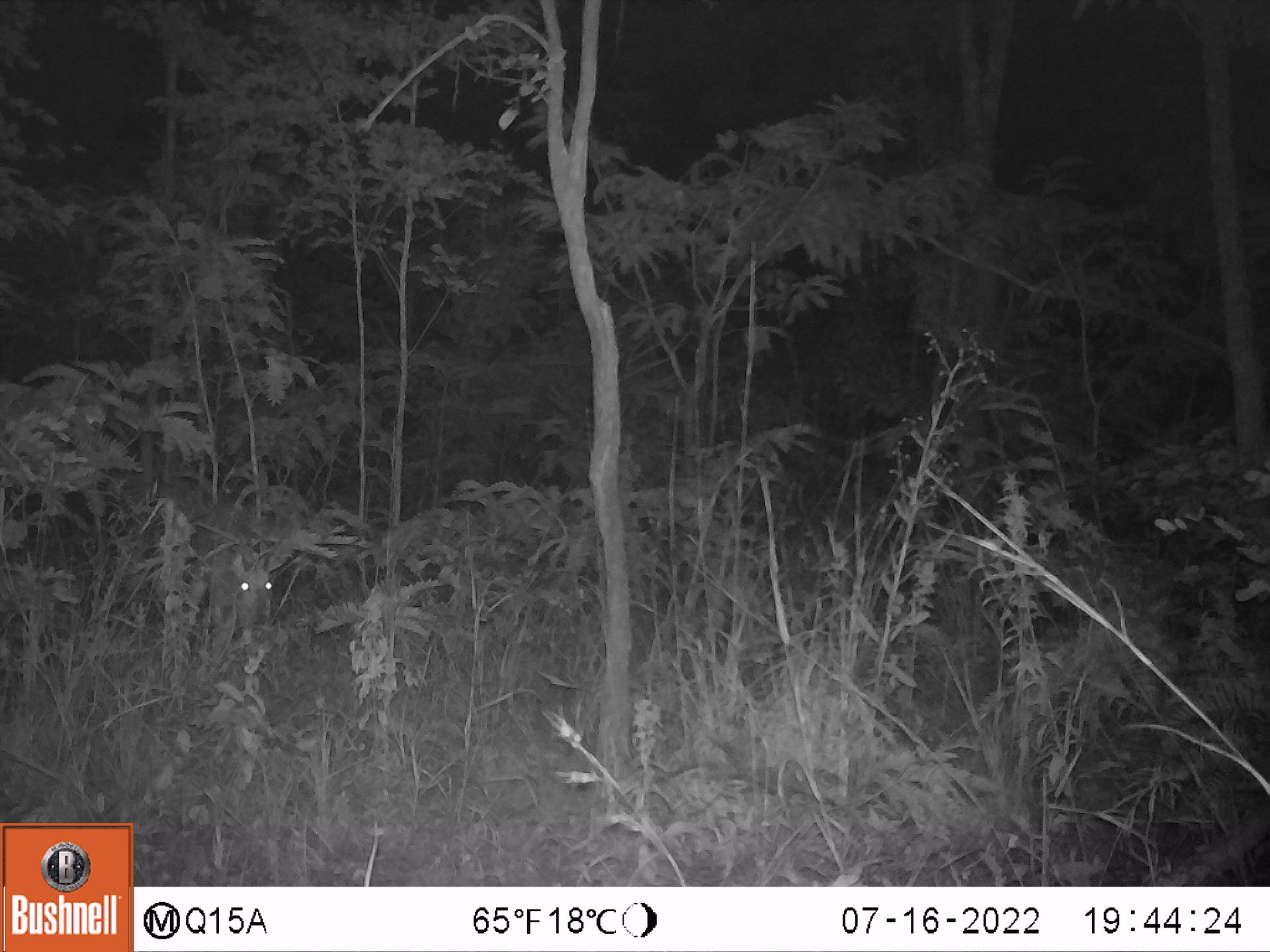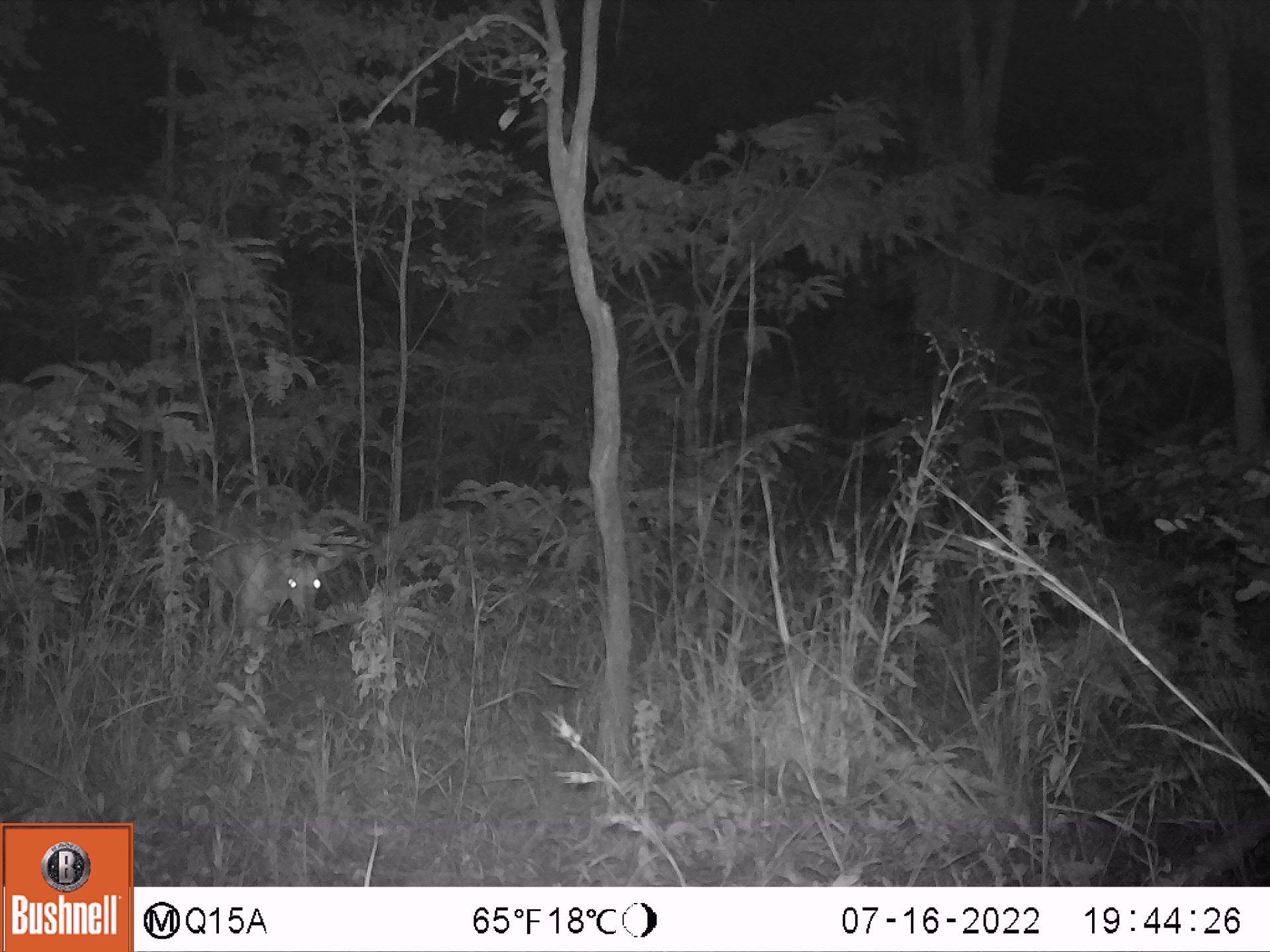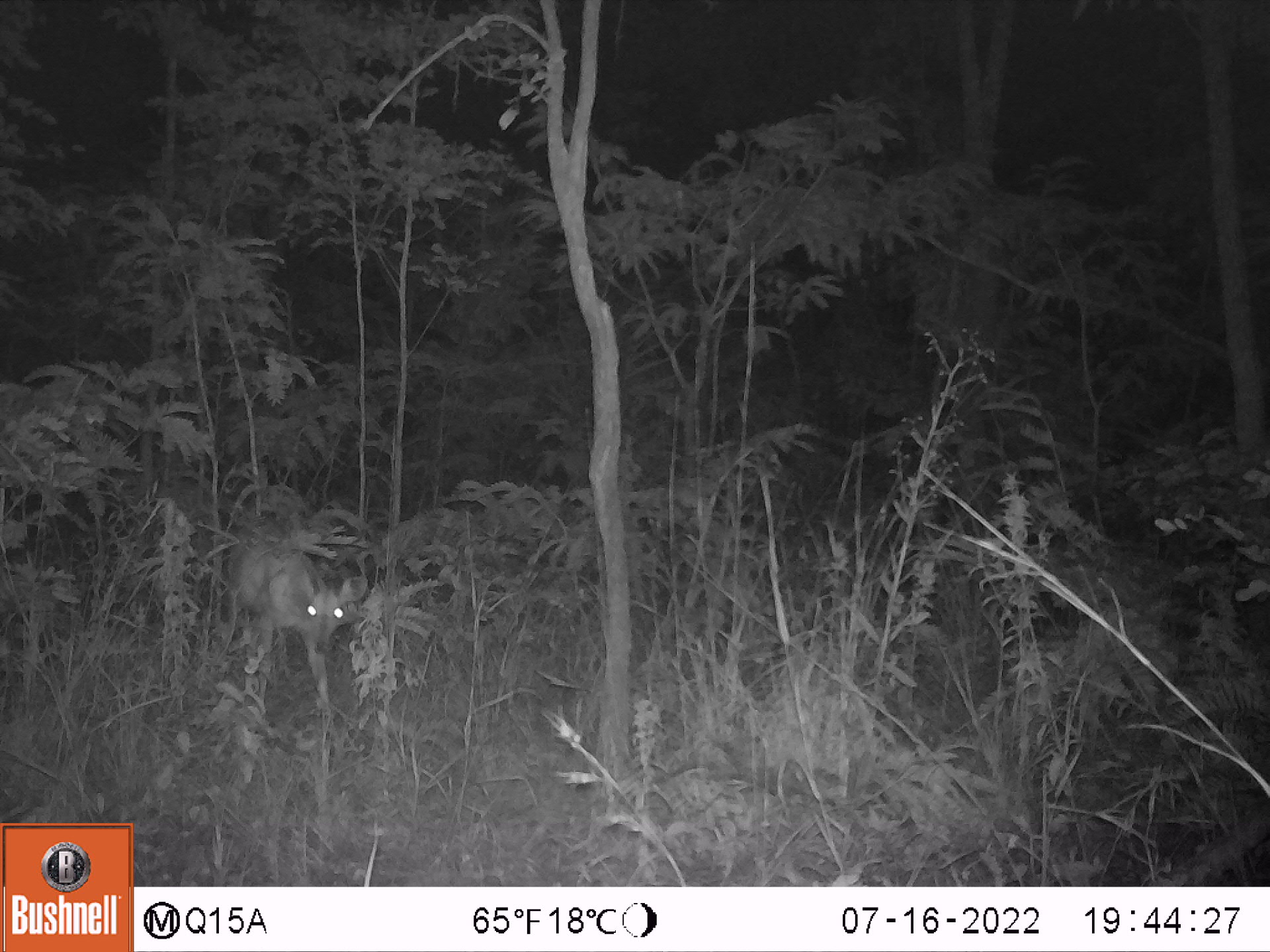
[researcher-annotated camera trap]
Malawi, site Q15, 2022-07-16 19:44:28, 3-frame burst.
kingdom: Animalia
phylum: Chordata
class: Mammalia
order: Artiodactyla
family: Bovidae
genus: Sylvicapra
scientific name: Sylvicapra grimmia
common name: common duiker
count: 1